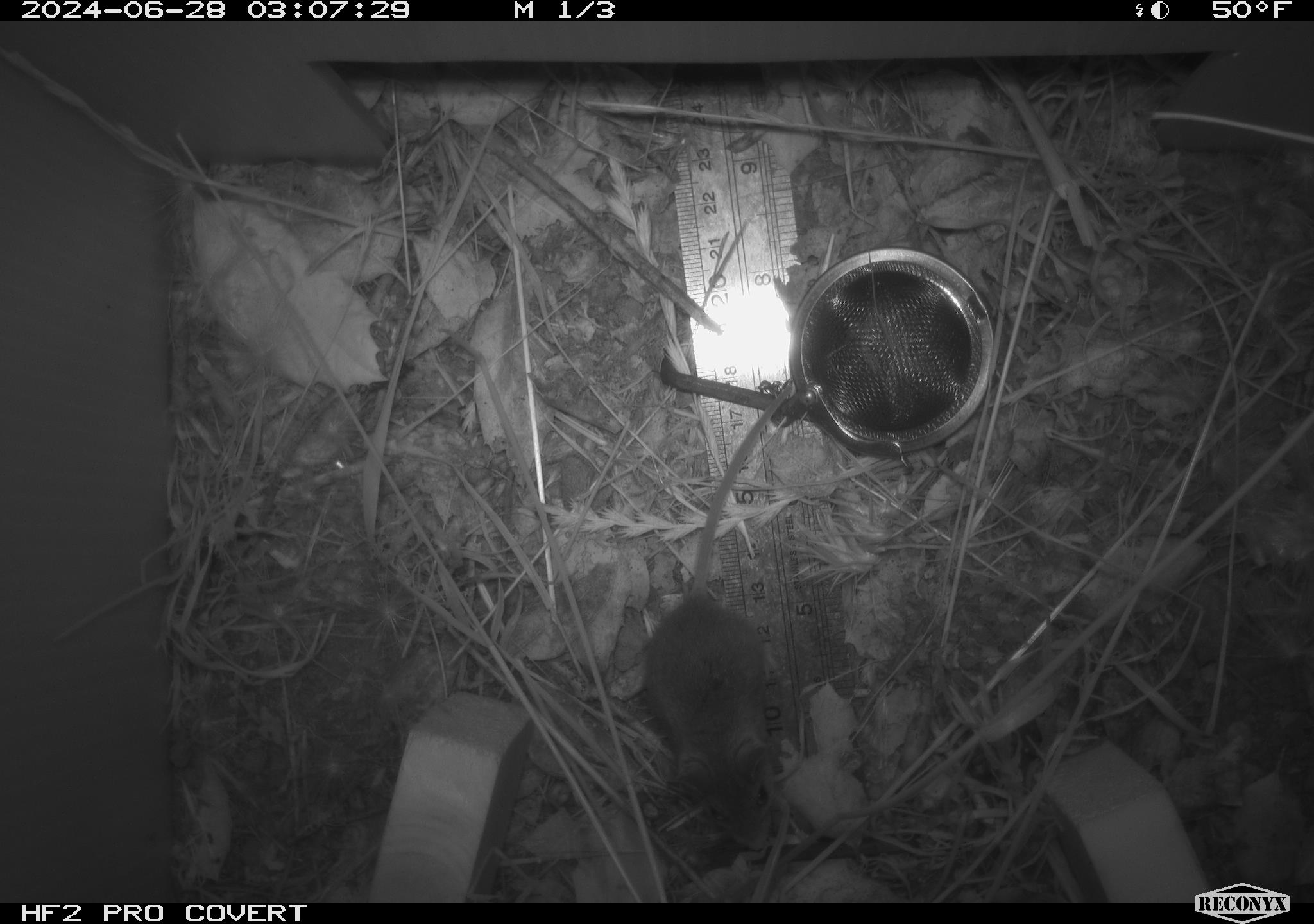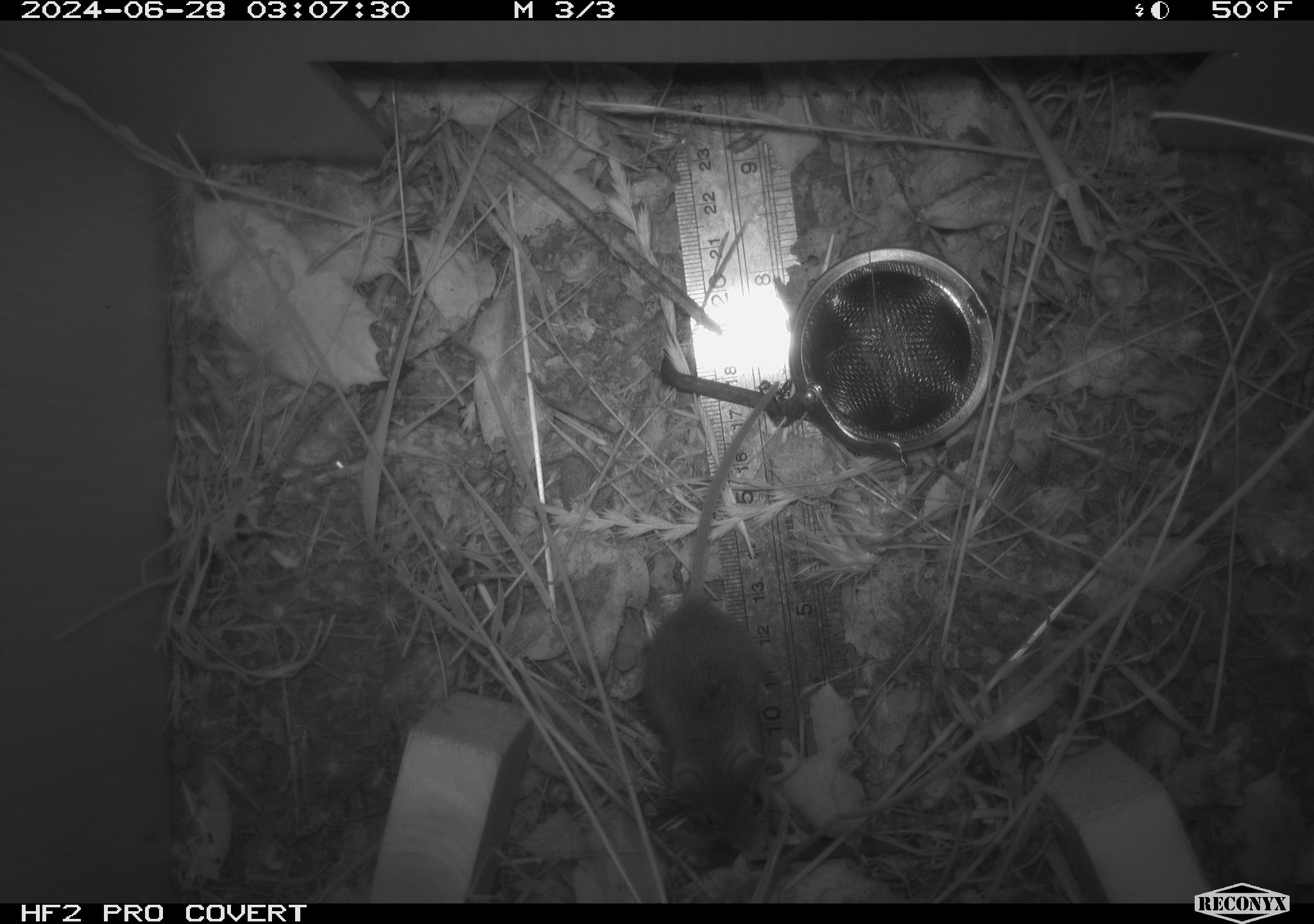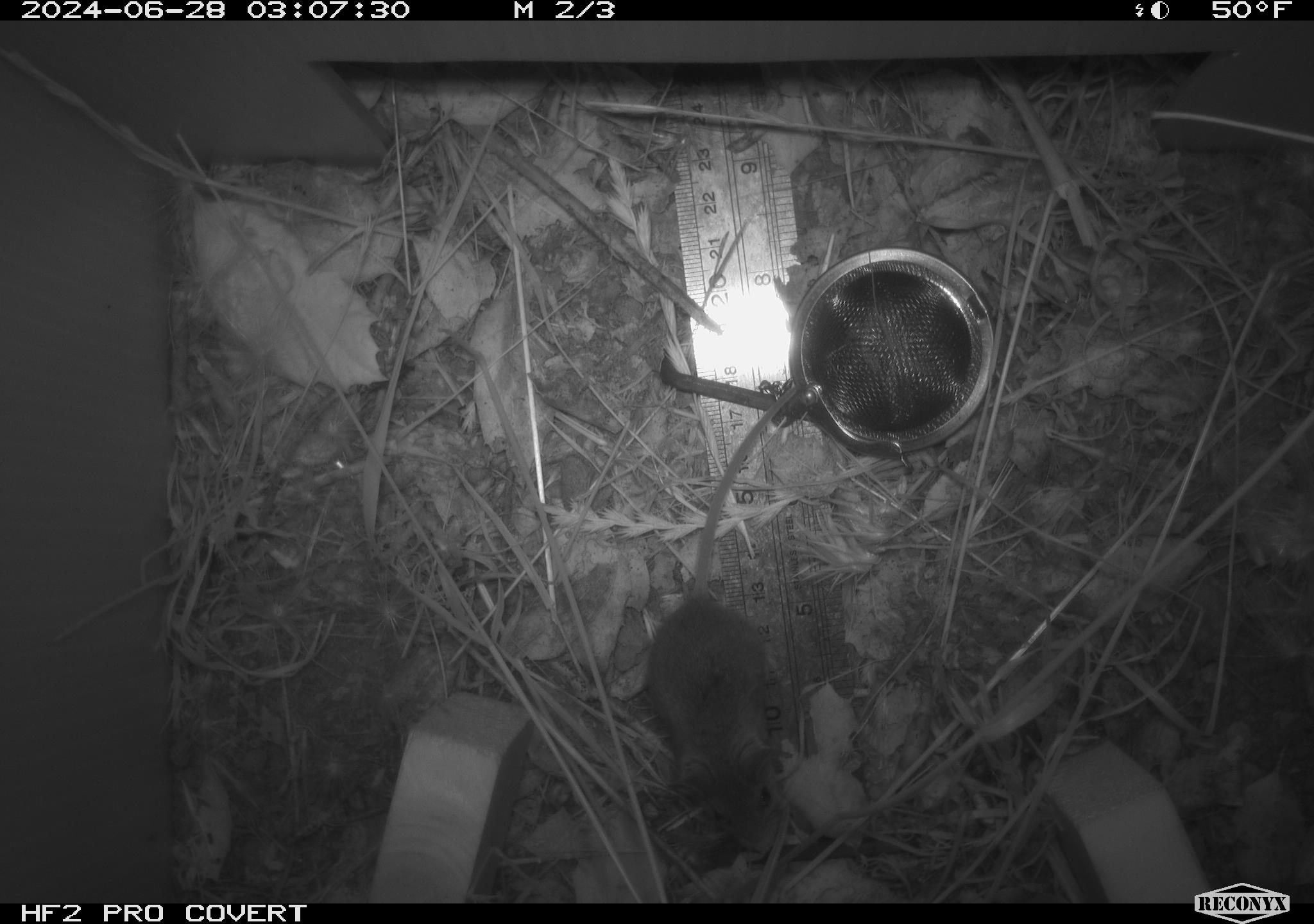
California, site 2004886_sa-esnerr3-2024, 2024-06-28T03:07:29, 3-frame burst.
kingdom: Animalia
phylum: Chordata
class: Mammalia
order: Rodentia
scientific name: Rodentia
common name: rodent